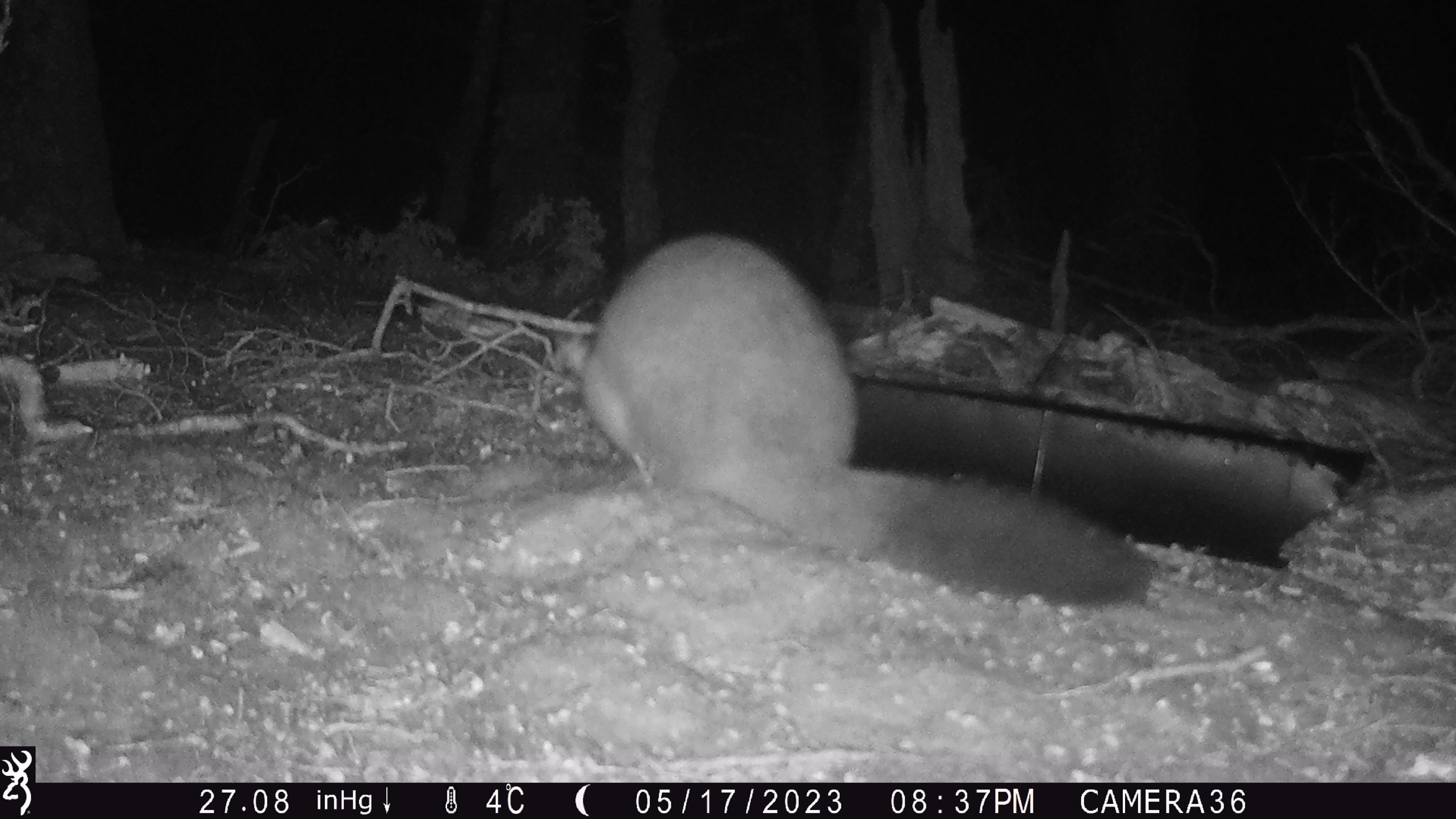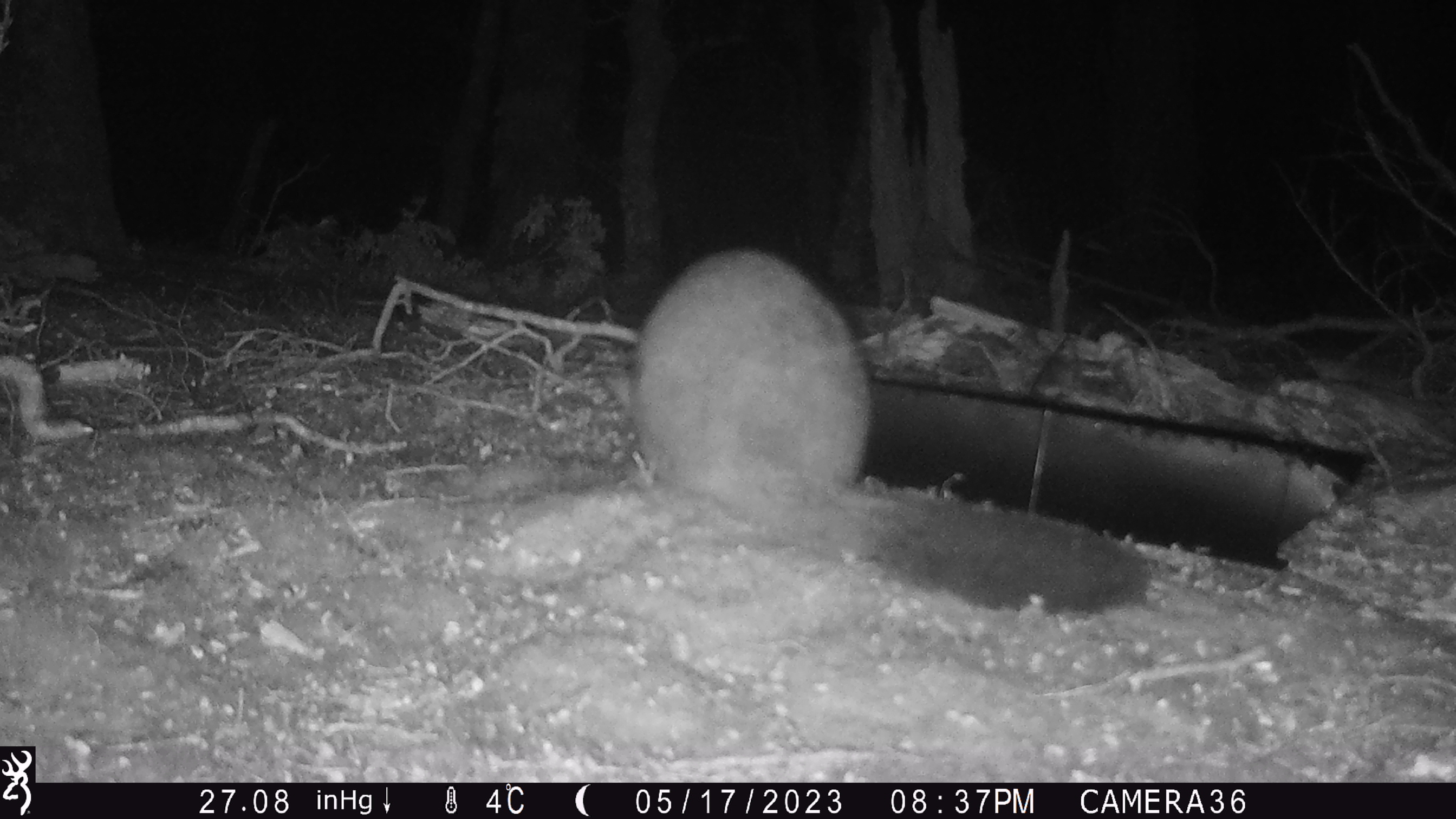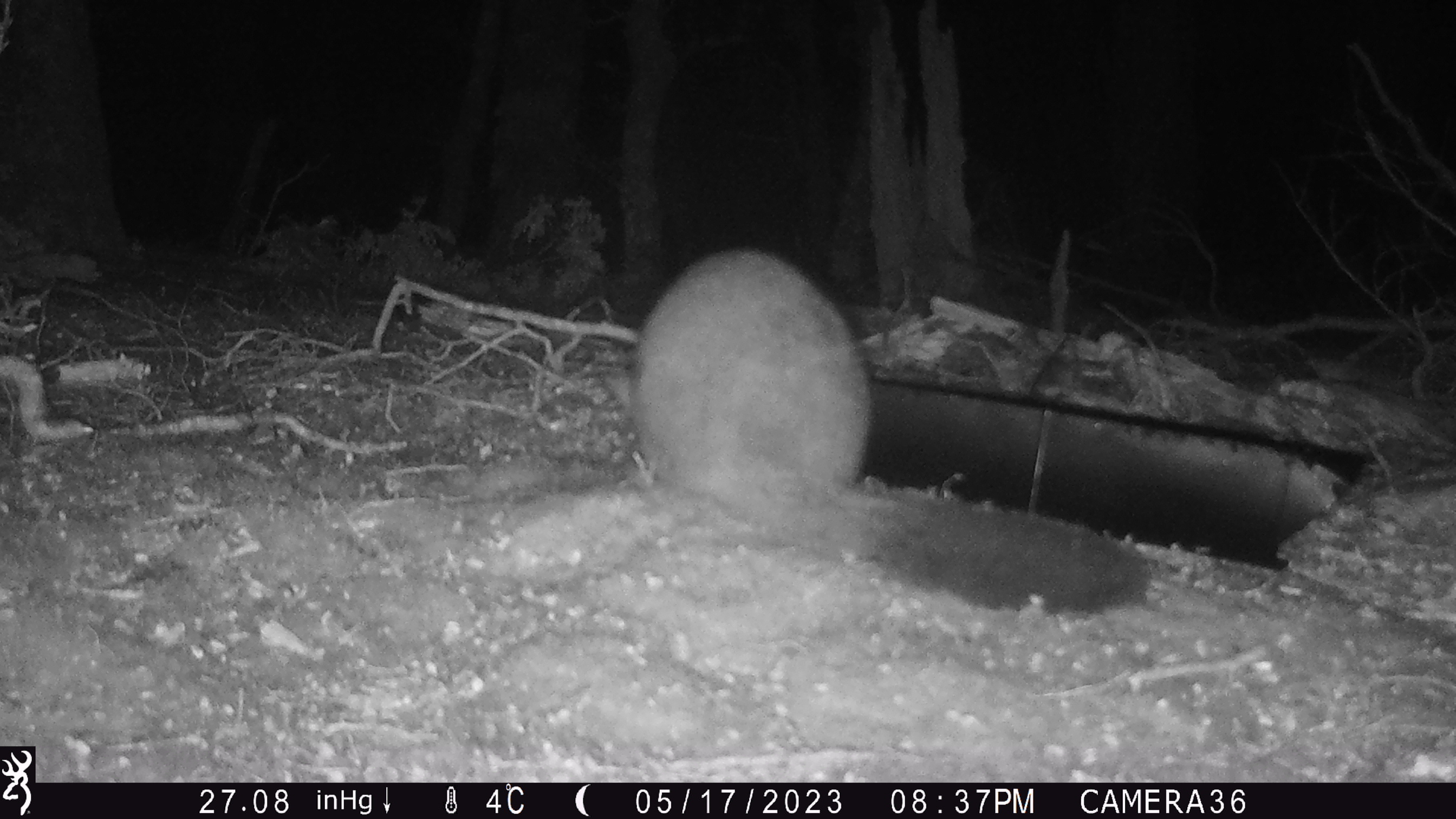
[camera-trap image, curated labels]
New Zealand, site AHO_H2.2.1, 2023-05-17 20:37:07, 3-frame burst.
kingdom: Animalia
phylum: Chordata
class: Mammalia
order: Carnivora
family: Mustelidae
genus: Mustela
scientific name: Mustela erminea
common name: stoat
Stoat (Mustela erminea).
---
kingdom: Animalia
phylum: Chordata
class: Mammalia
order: Diprotodontia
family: Phalangeridae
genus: Trichosurus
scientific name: Trichosurus vulpecula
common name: common brushtail possum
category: possum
Possum (common brushtail possum) (Trichosurus vulpecula).